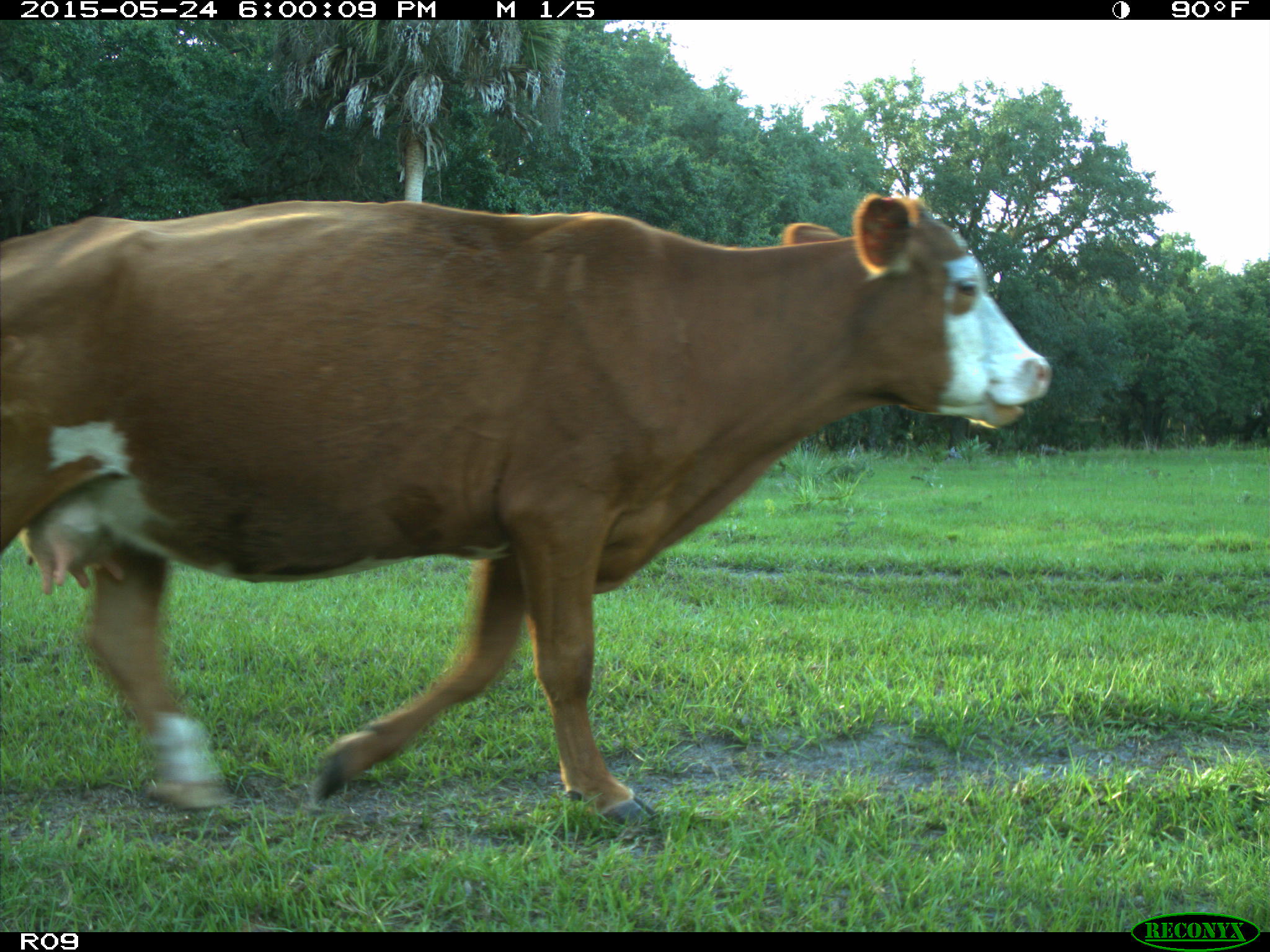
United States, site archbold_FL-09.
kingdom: Animalia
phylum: Chordata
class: Mammalia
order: Artiodactyla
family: Bovidae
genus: Bos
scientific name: Bos taurus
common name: domestic cow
Bos taurus (domestic cow).